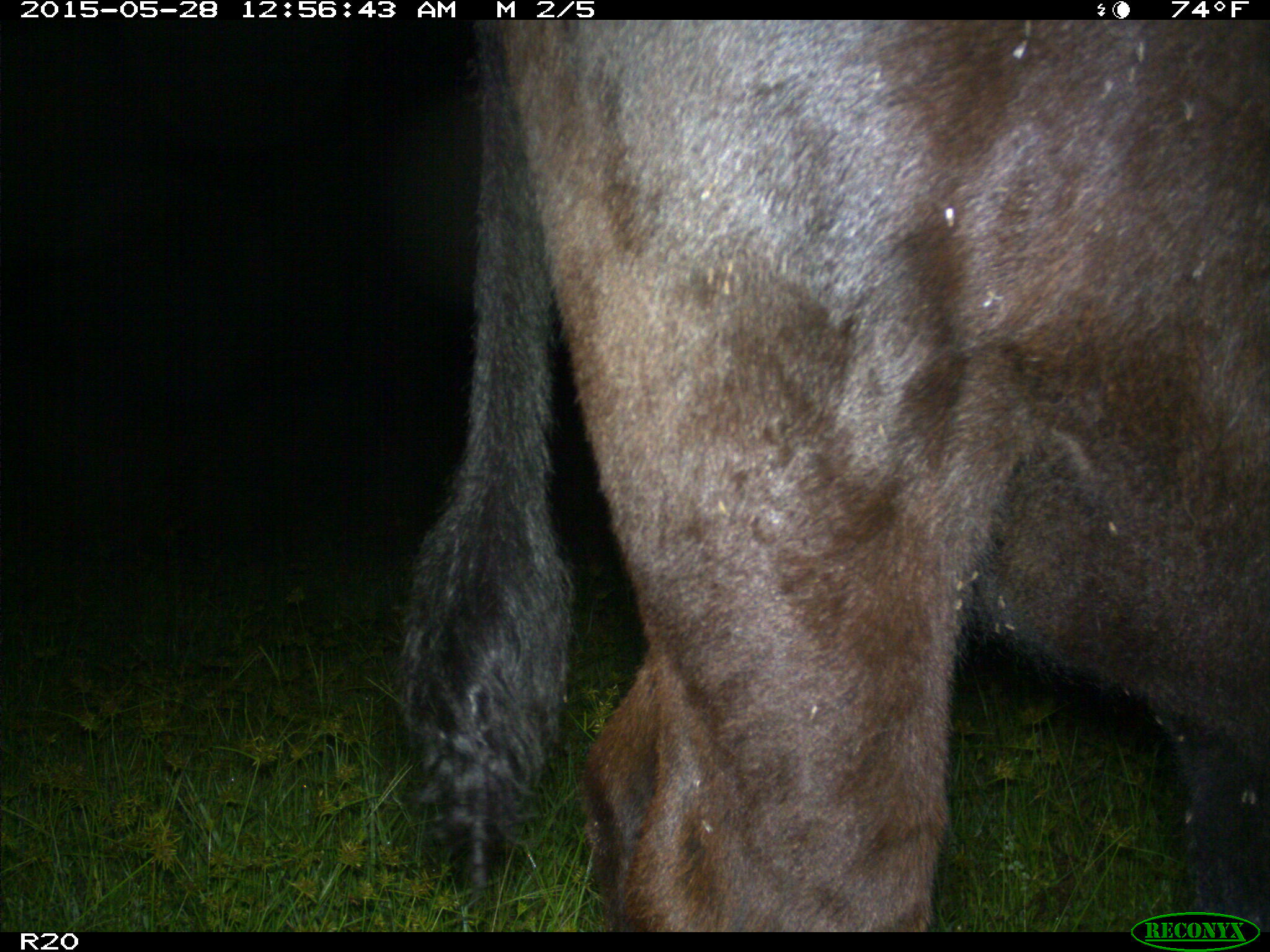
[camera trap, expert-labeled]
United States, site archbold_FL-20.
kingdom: Animalia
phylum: Chordata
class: Mammalia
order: Artiodactyla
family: Bovidae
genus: Bos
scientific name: Bos taurus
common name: domestic cow